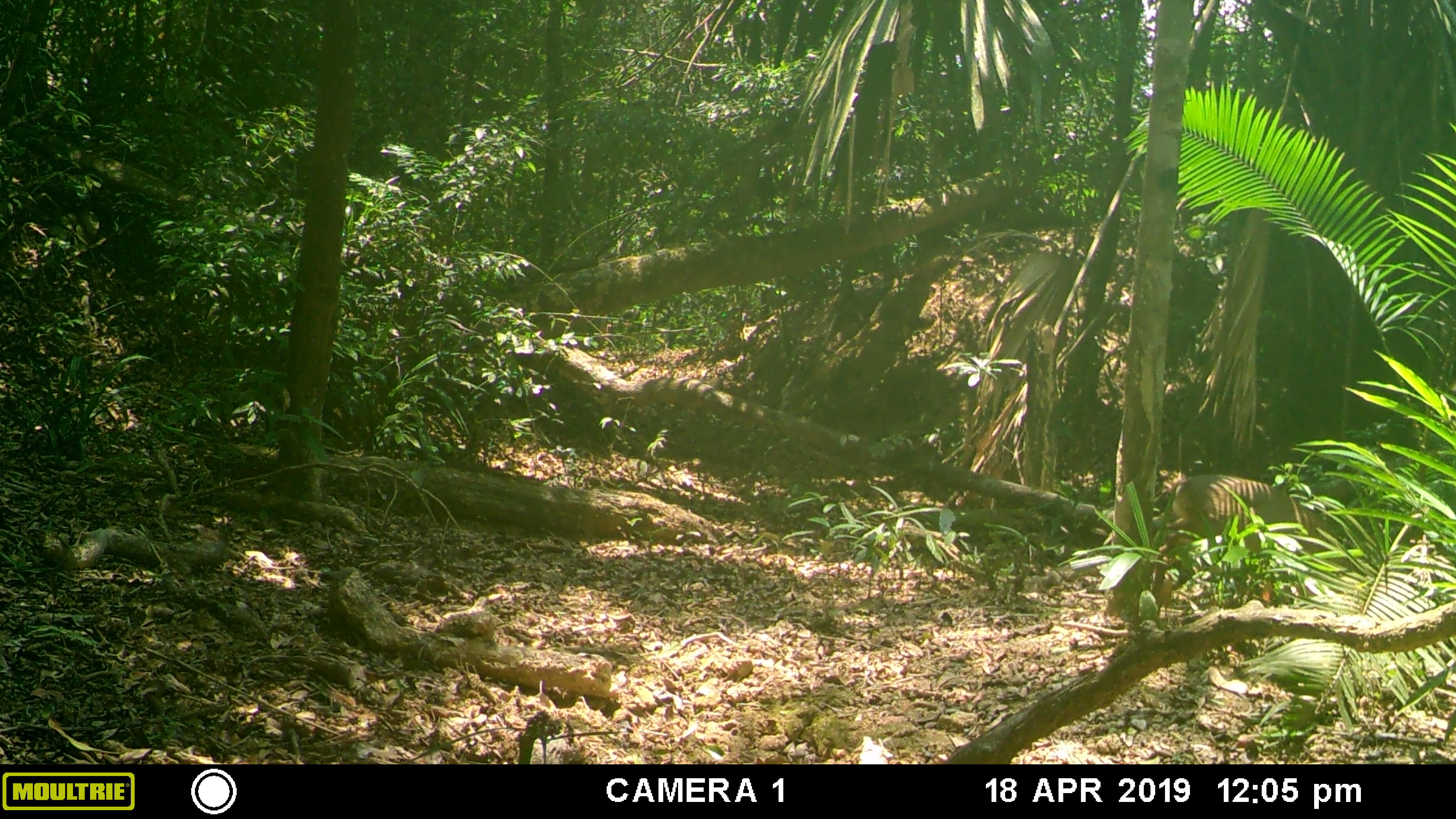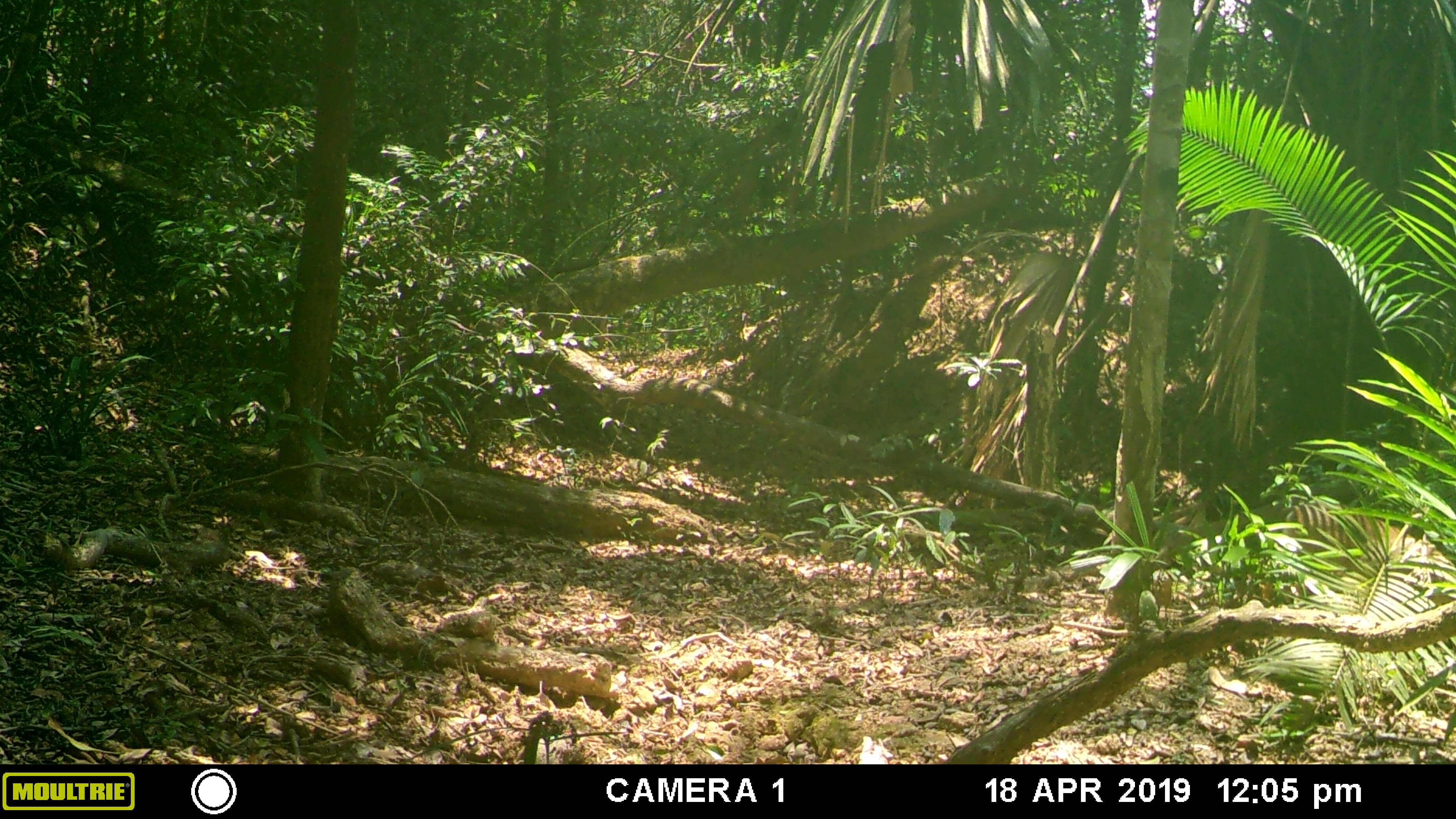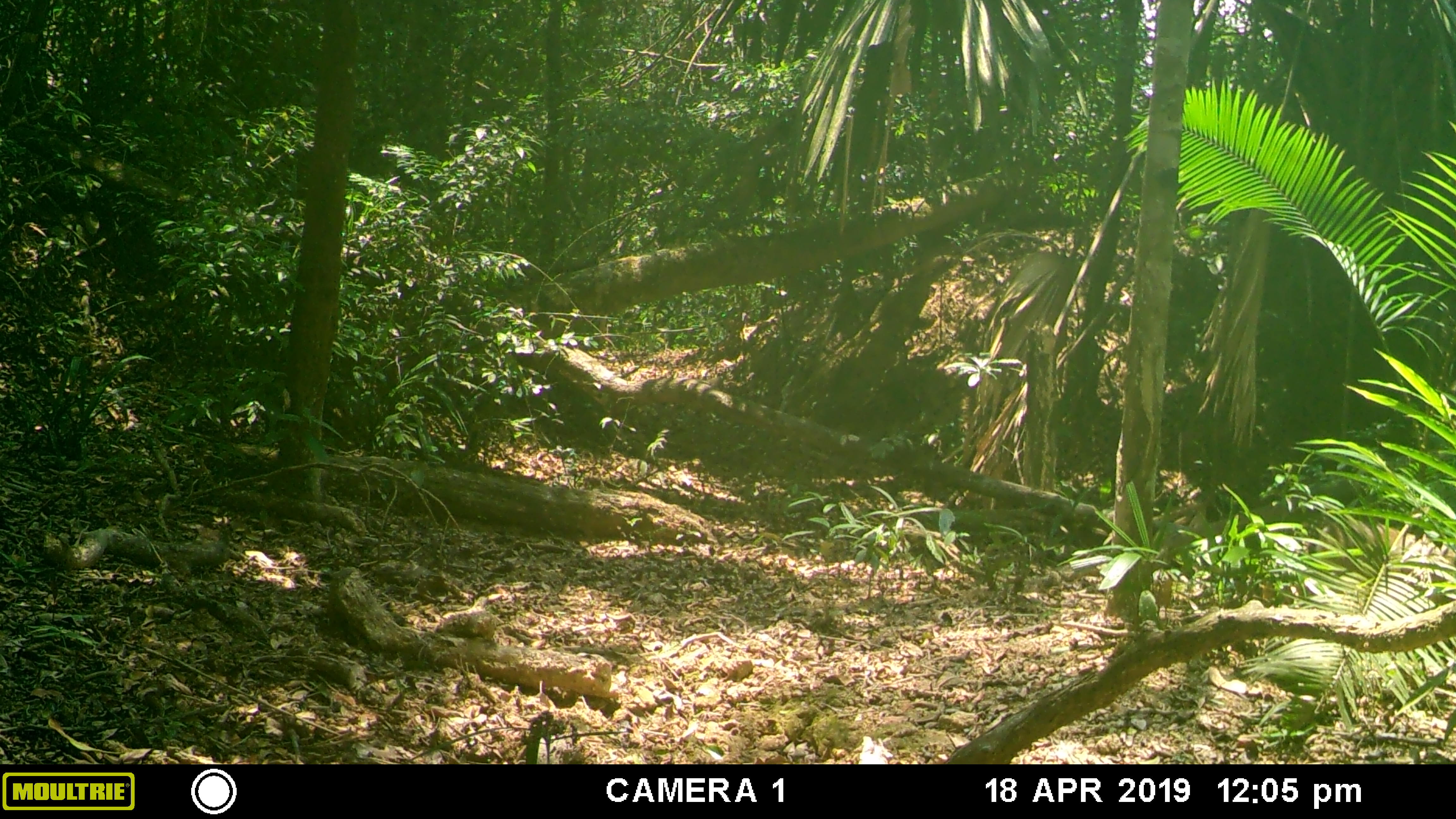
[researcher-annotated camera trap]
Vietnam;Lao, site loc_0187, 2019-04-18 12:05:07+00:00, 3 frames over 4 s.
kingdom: Animalia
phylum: Chordata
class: Mammalia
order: Artiodactyla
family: Cervidae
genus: Muntiacus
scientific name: Muntiacus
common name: muntjacs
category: unidentified muntjac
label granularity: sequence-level